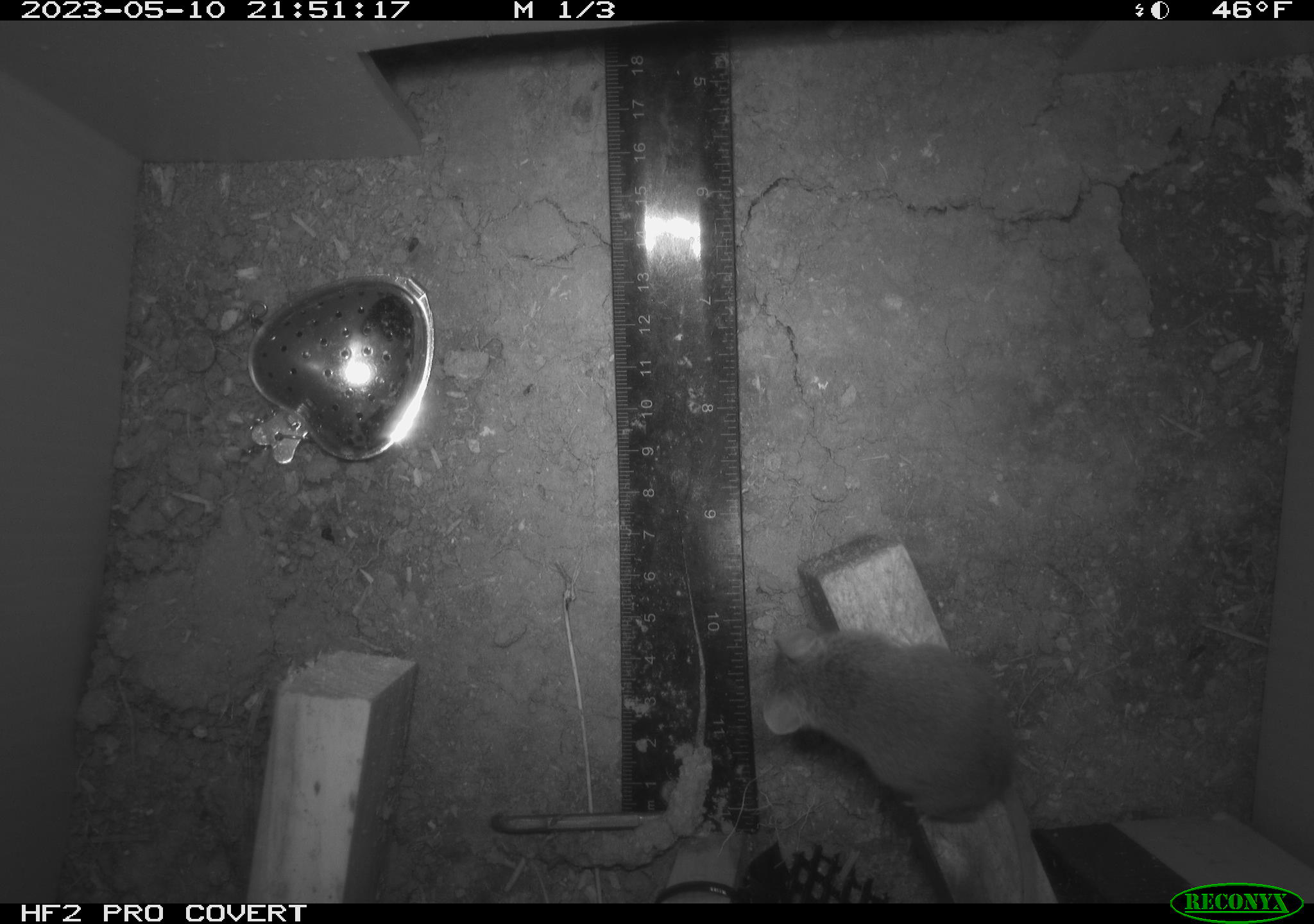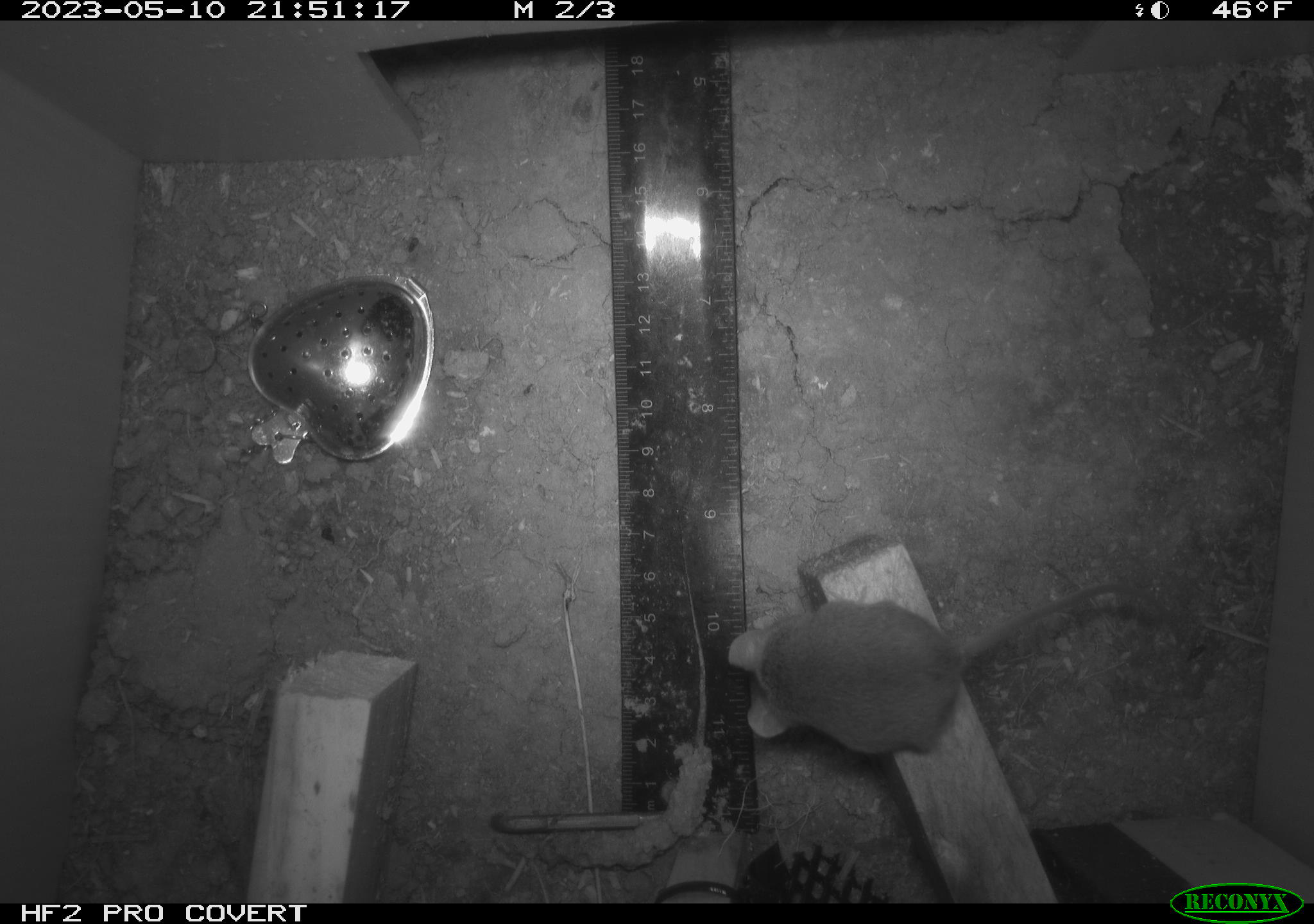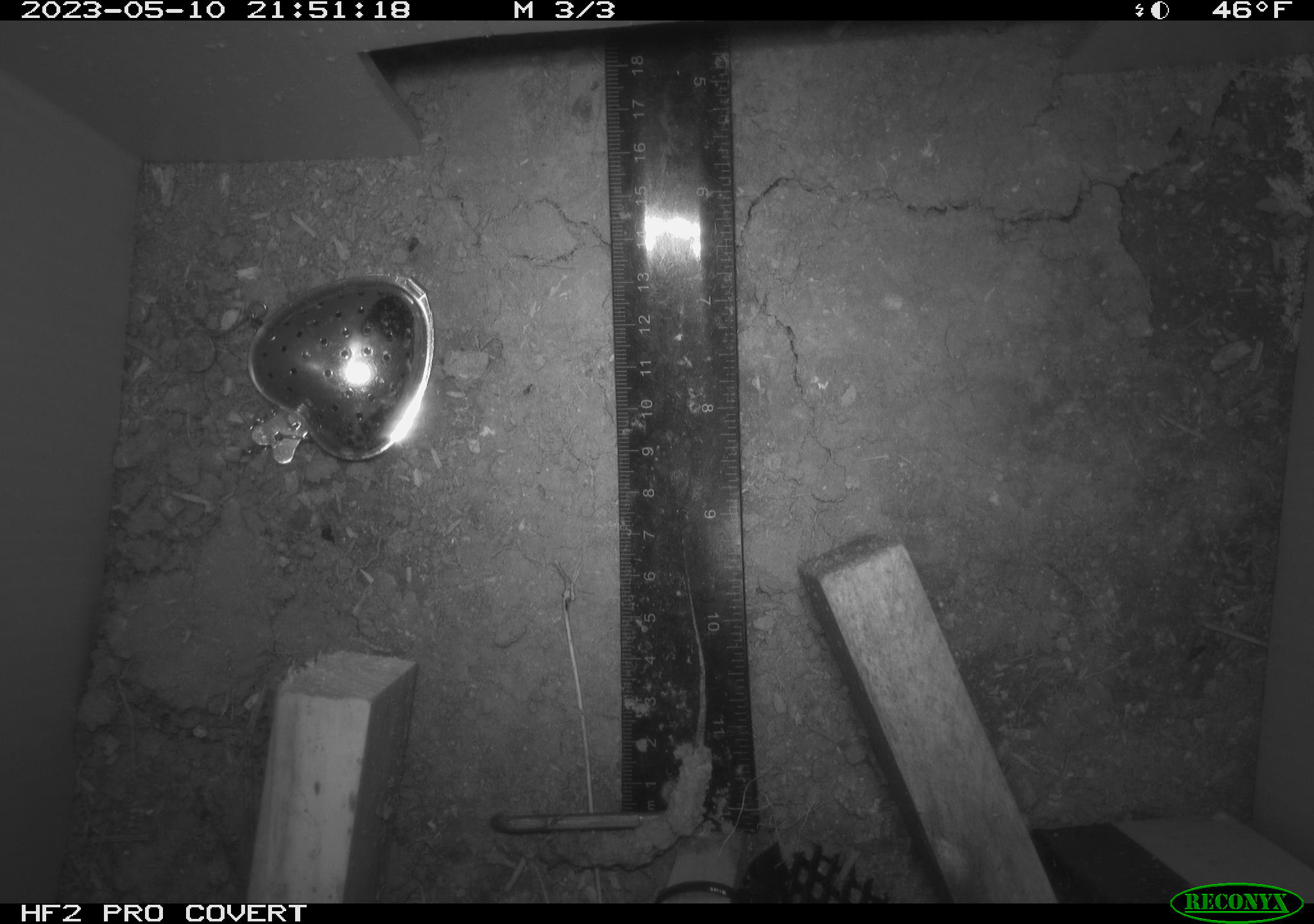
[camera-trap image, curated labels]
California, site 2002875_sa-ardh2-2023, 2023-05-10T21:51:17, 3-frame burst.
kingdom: Animalia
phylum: Chordata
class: Mammalia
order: Rodentia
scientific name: Rodentia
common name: mouse species